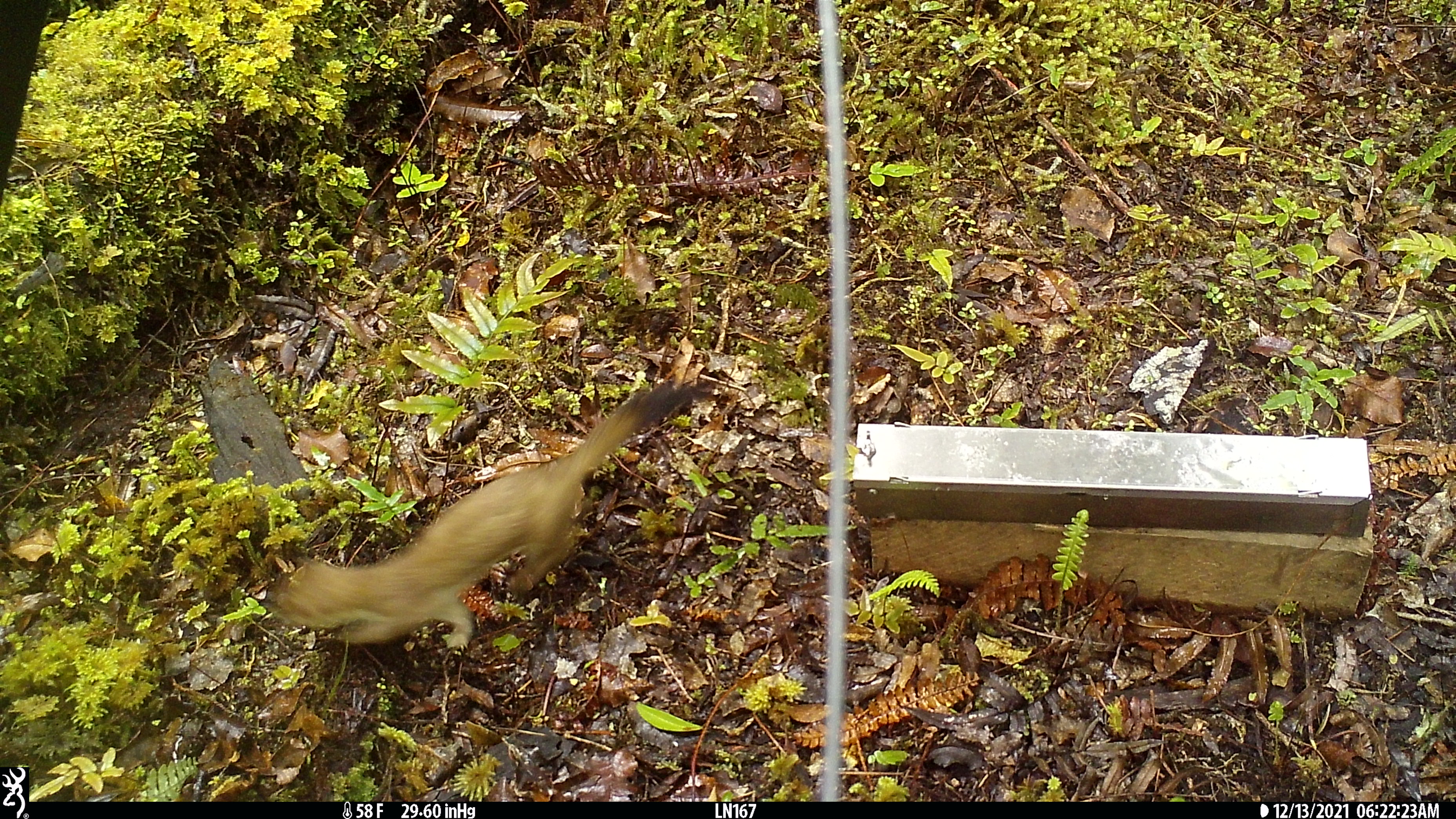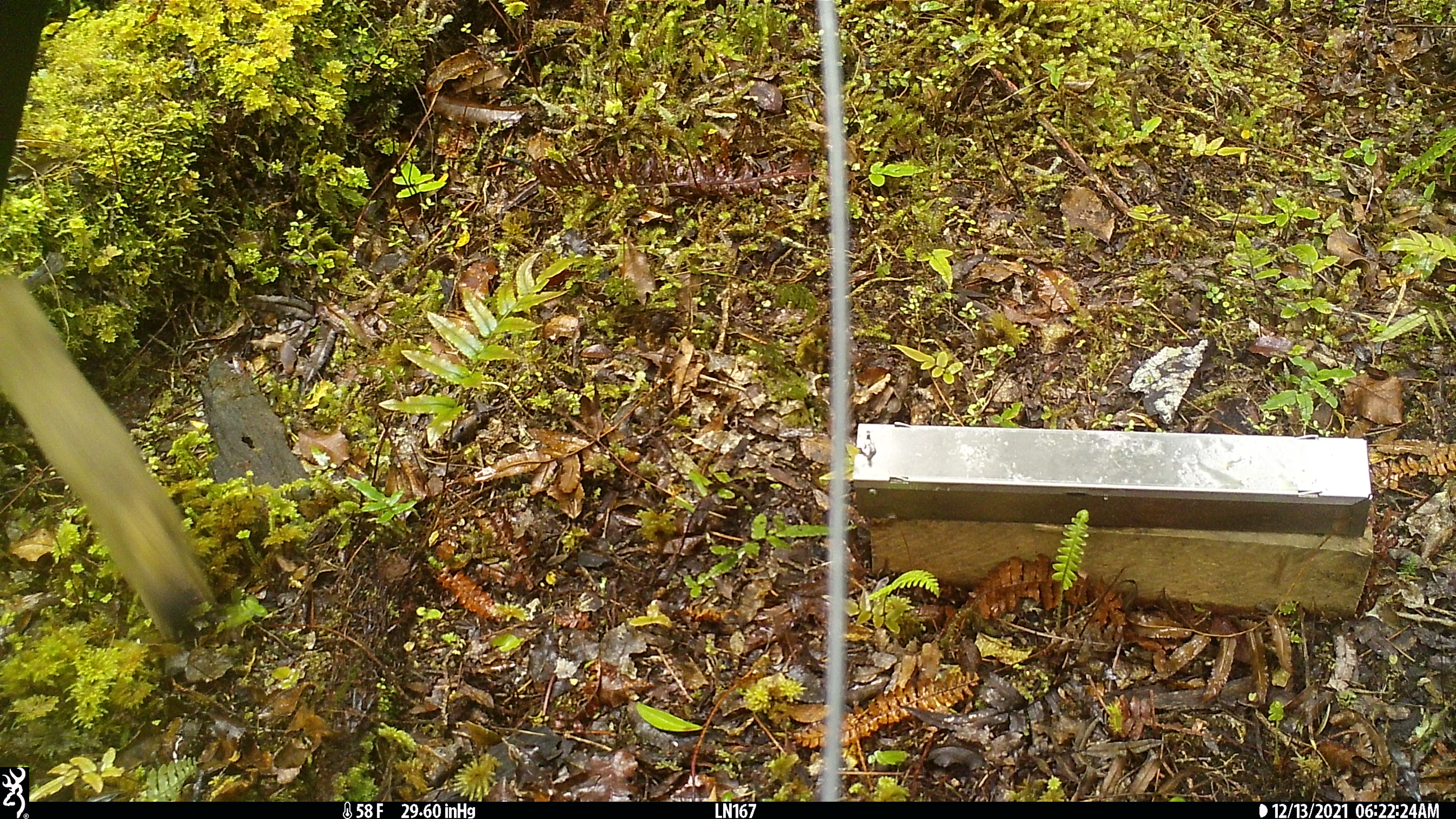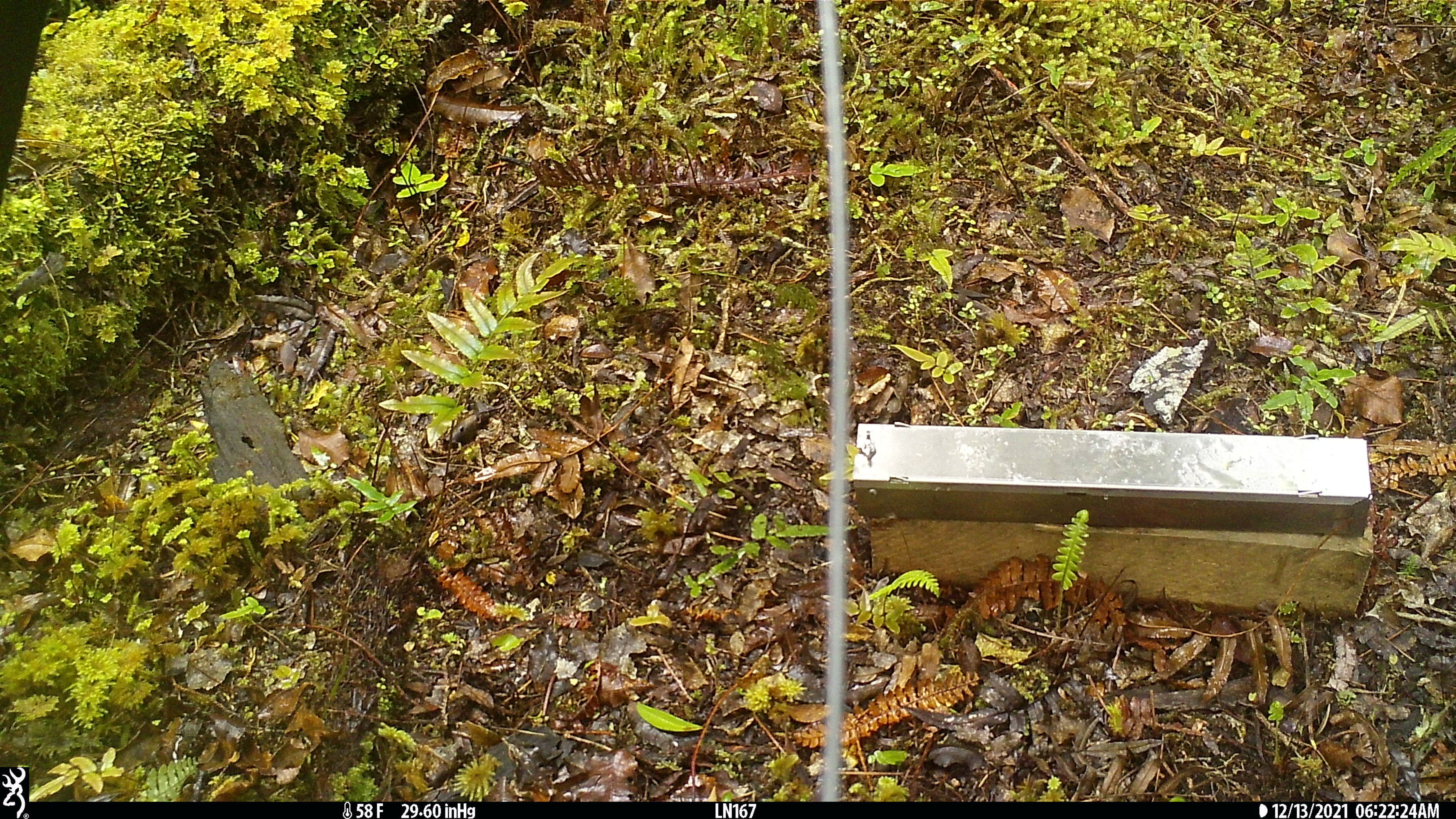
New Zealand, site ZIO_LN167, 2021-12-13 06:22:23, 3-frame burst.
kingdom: Animalia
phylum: Chordata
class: Mammalia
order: Carnivora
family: Mustelidae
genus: Mustela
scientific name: Mustela erminea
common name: stoat